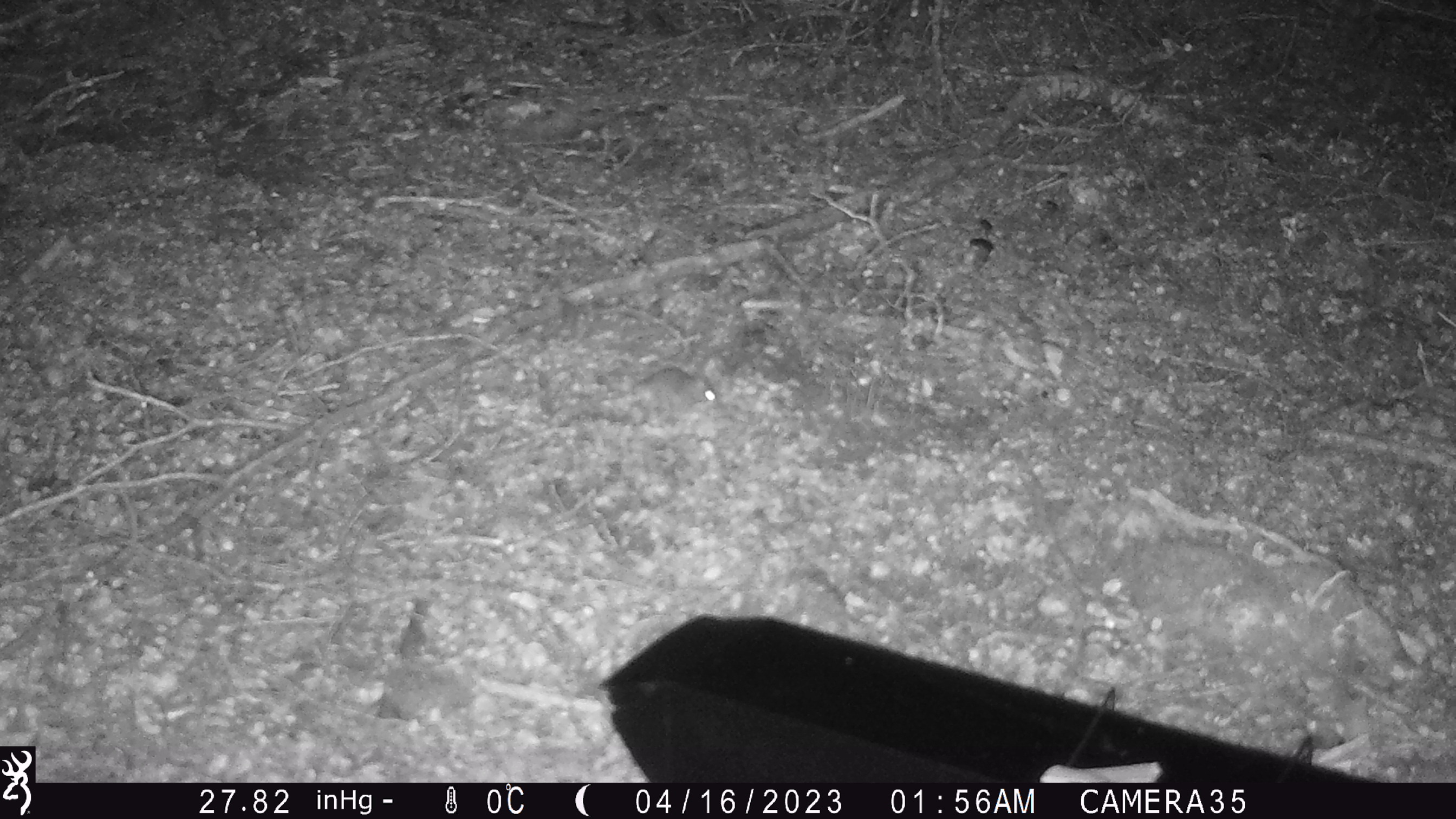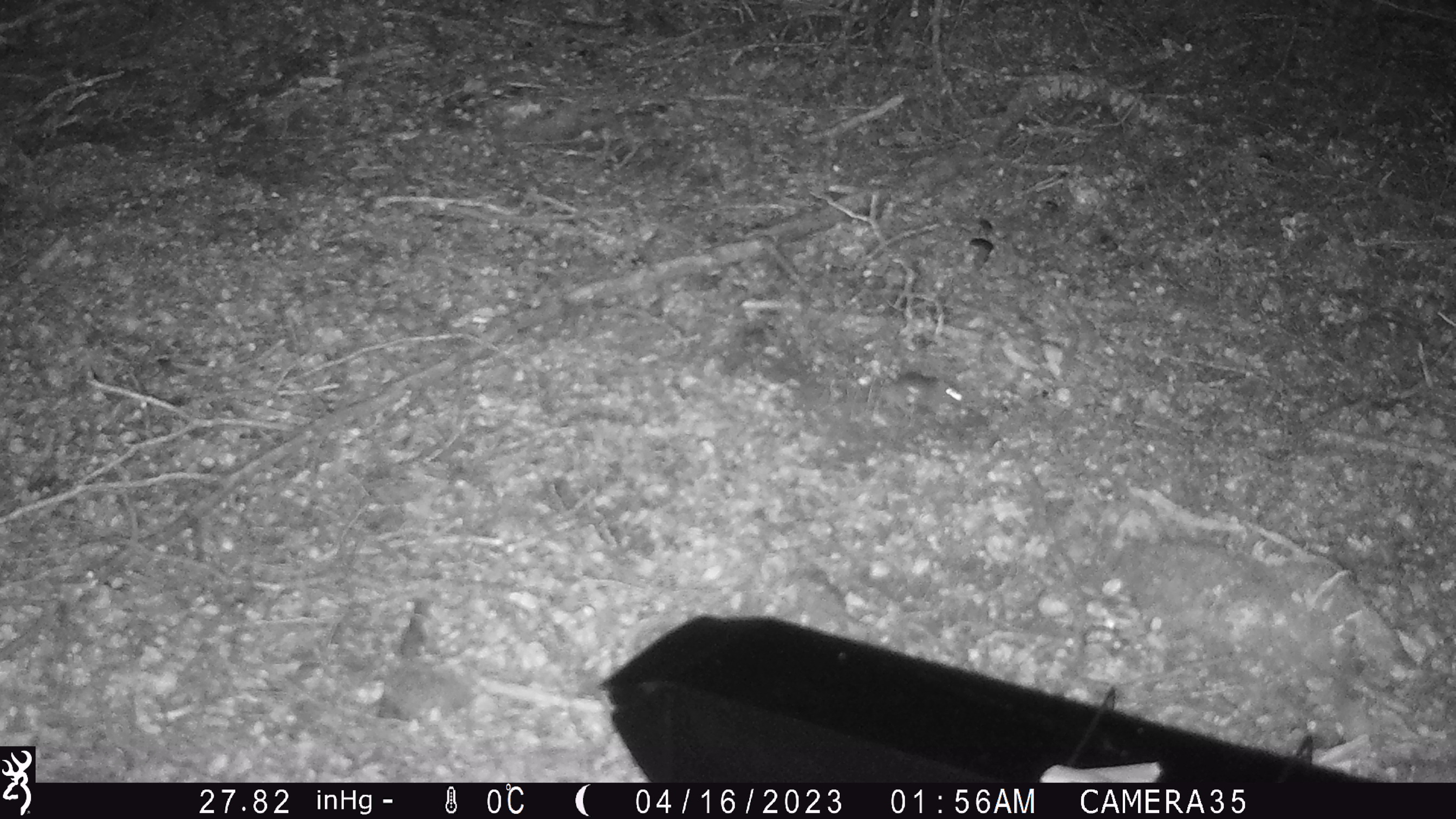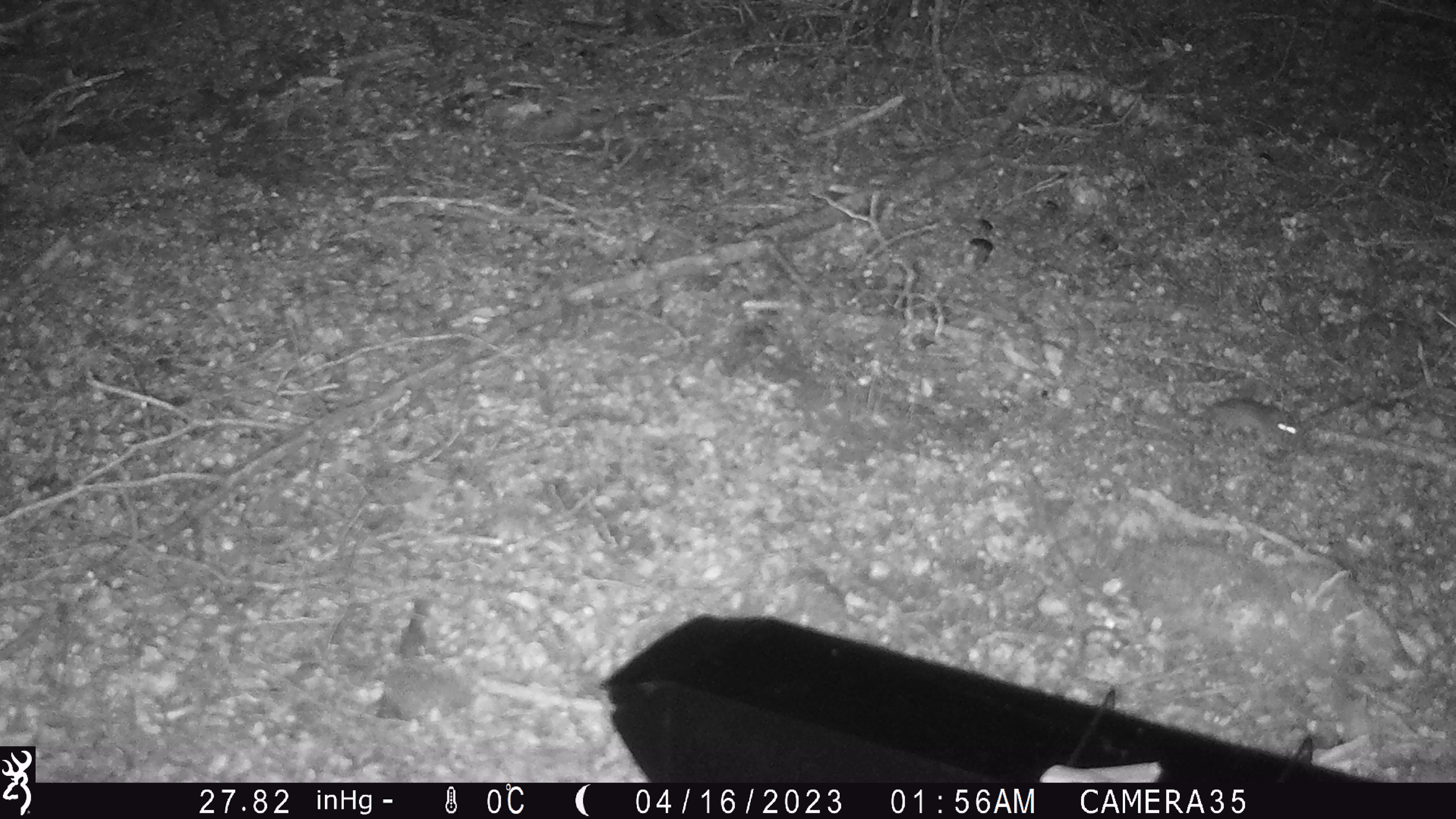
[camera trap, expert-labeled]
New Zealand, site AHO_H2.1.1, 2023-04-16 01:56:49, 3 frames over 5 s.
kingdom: Animalia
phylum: Chordata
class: Mammalia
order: Rodentia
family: Muridae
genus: Mus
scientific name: Mus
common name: mouse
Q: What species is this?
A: Mouse (Mus).